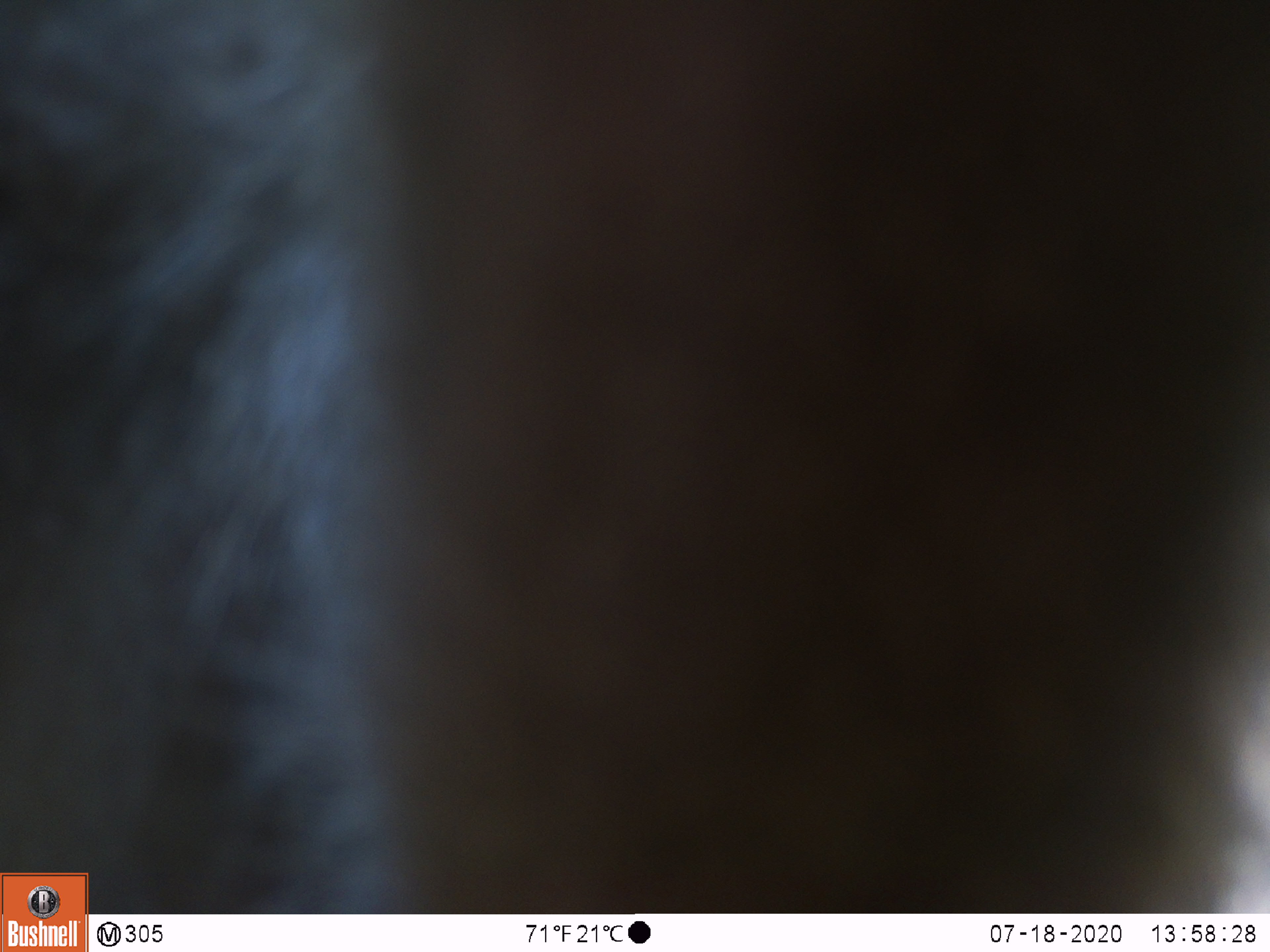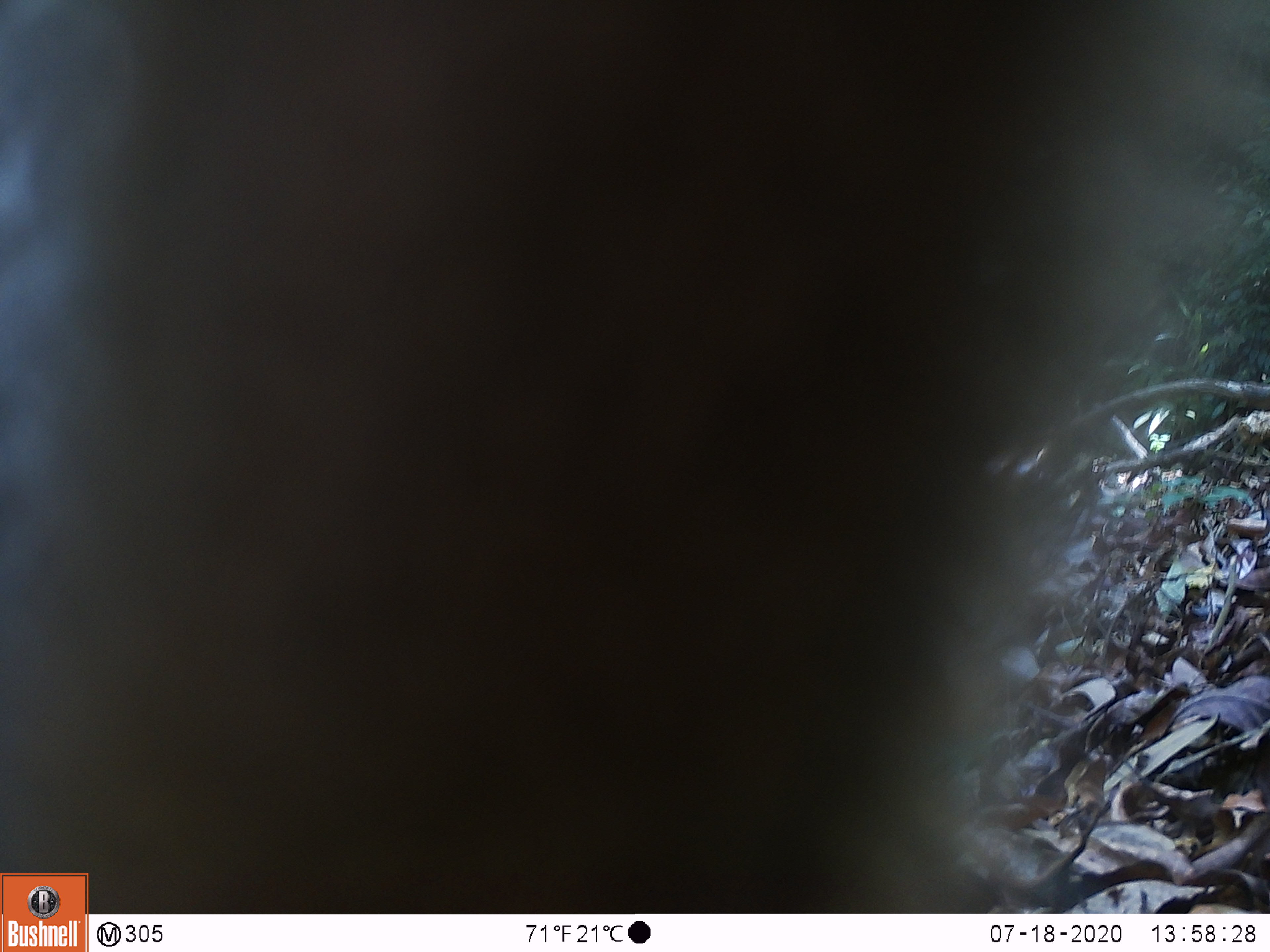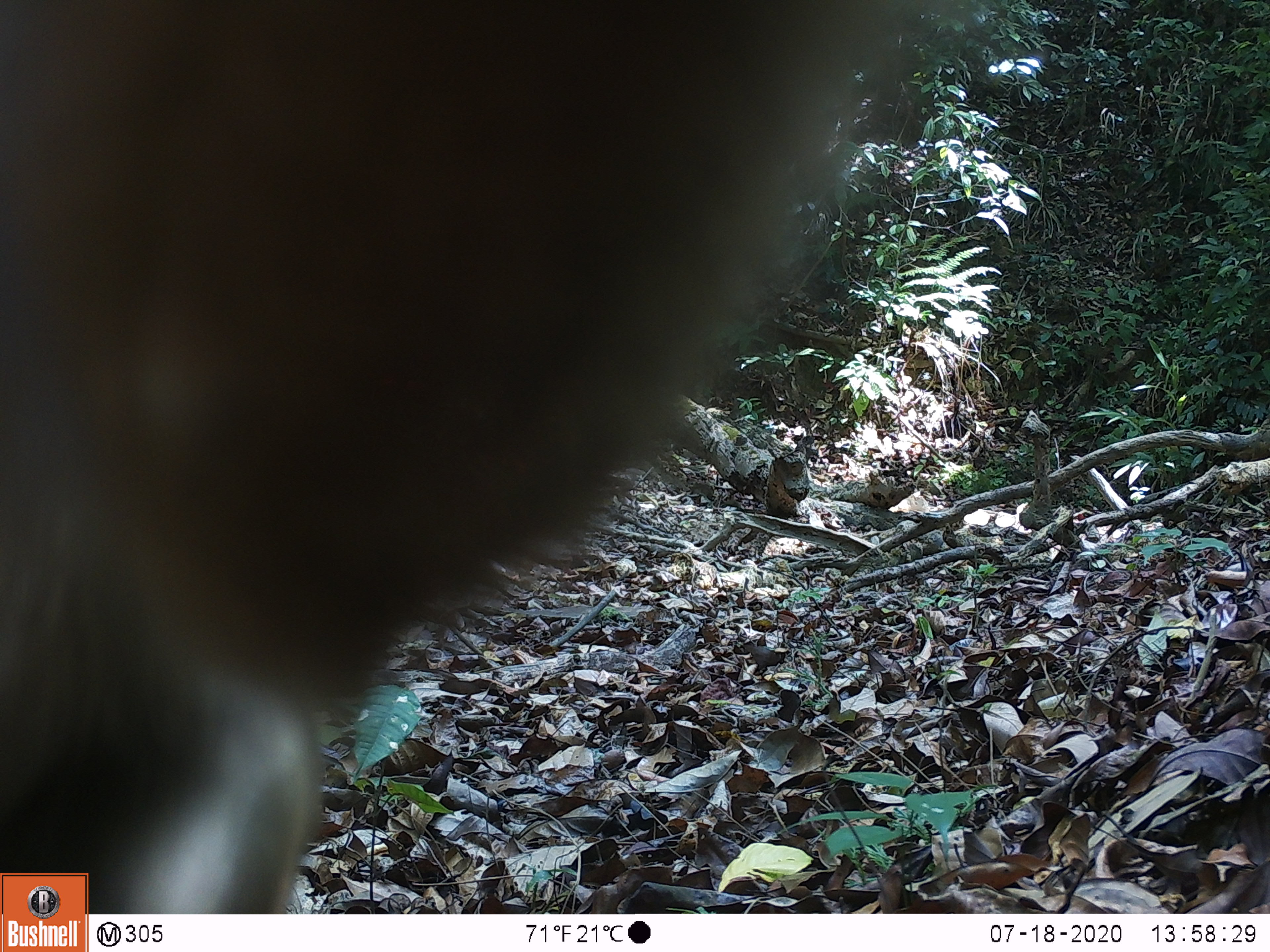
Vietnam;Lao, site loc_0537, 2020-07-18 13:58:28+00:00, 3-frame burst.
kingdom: Animalia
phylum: Chordata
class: Mammalia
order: Primates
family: Cercopithecidae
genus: Macaca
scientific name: Macaca nemestrina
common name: pig-tailed macaque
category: pig tailed macaque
Pig tailed macaque (pig-tailed macaque) (Macaca nemestrina). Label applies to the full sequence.